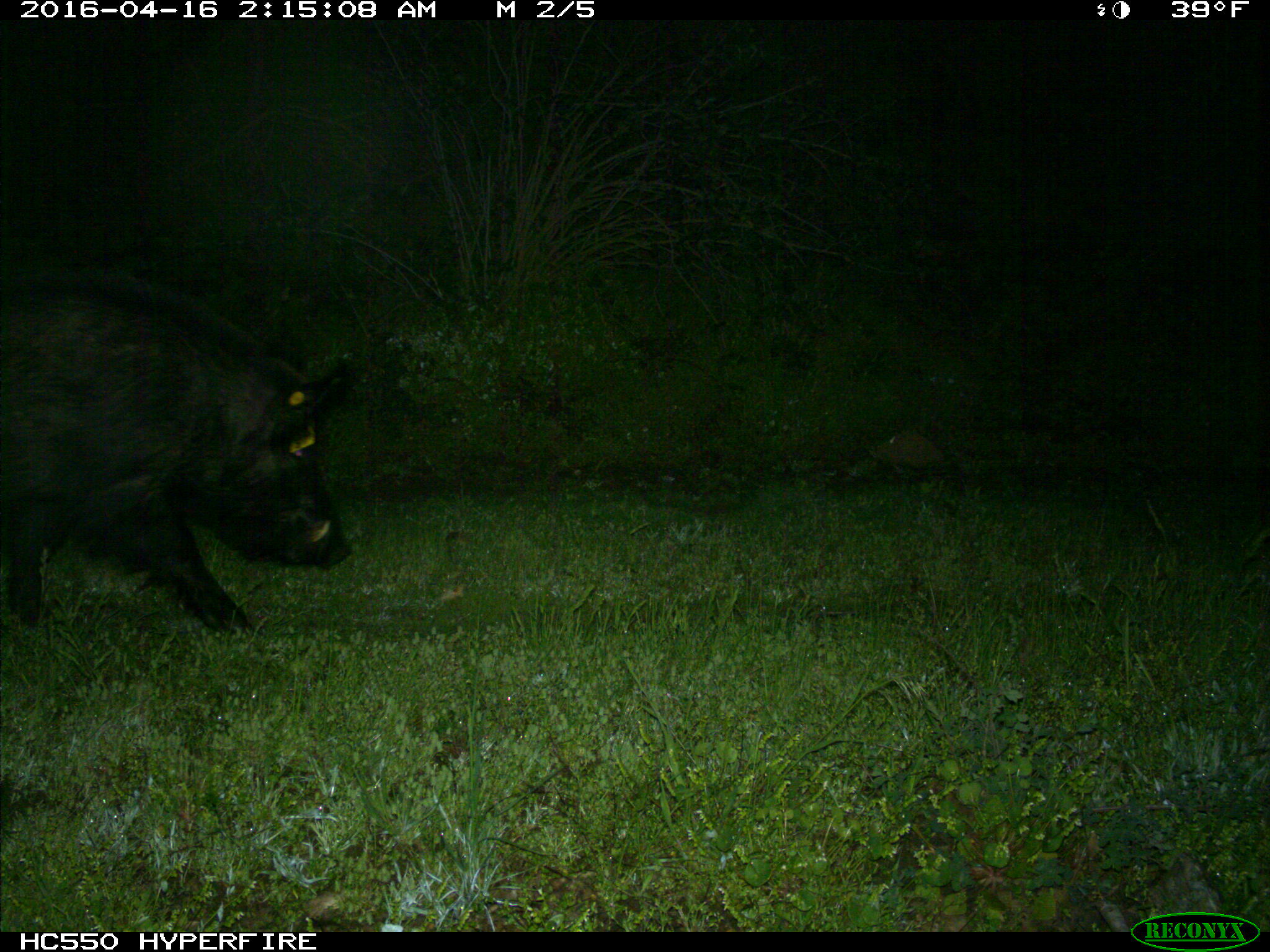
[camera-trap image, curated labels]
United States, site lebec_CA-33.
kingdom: Animalia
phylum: Chordata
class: Mammalia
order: Artiodactyla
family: Suidae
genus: Sus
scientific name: Sus scrofa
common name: wild boar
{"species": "Sus scrofa (wild boar)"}